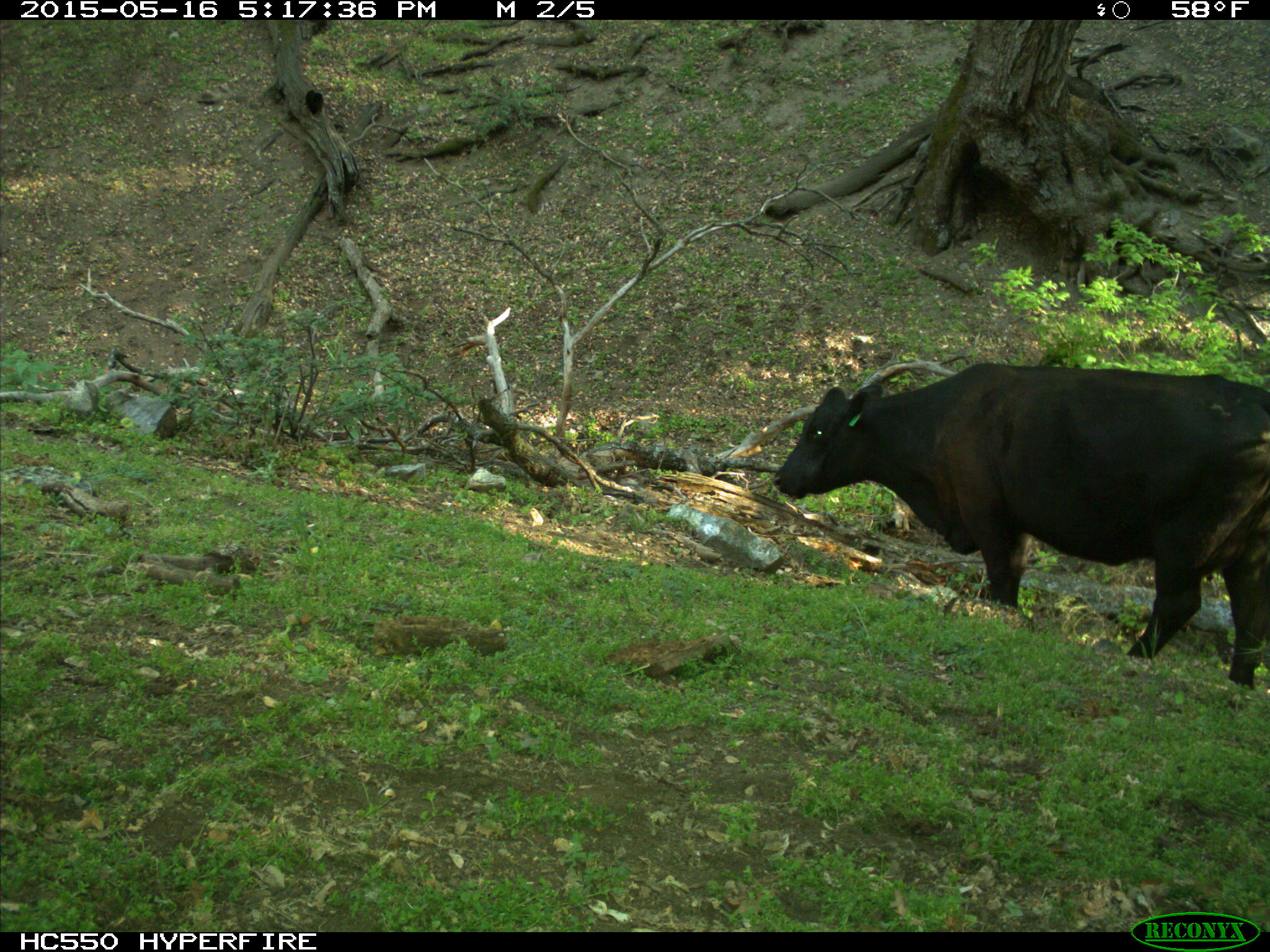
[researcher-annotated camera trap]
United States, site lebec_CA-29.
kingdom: Animalia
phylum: Chordata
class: Mammalia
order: Artiodactyla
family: Bovidae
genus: Bos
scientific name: Bos taurus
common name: domestic cow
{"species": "Bos taurus (domestic cow)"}